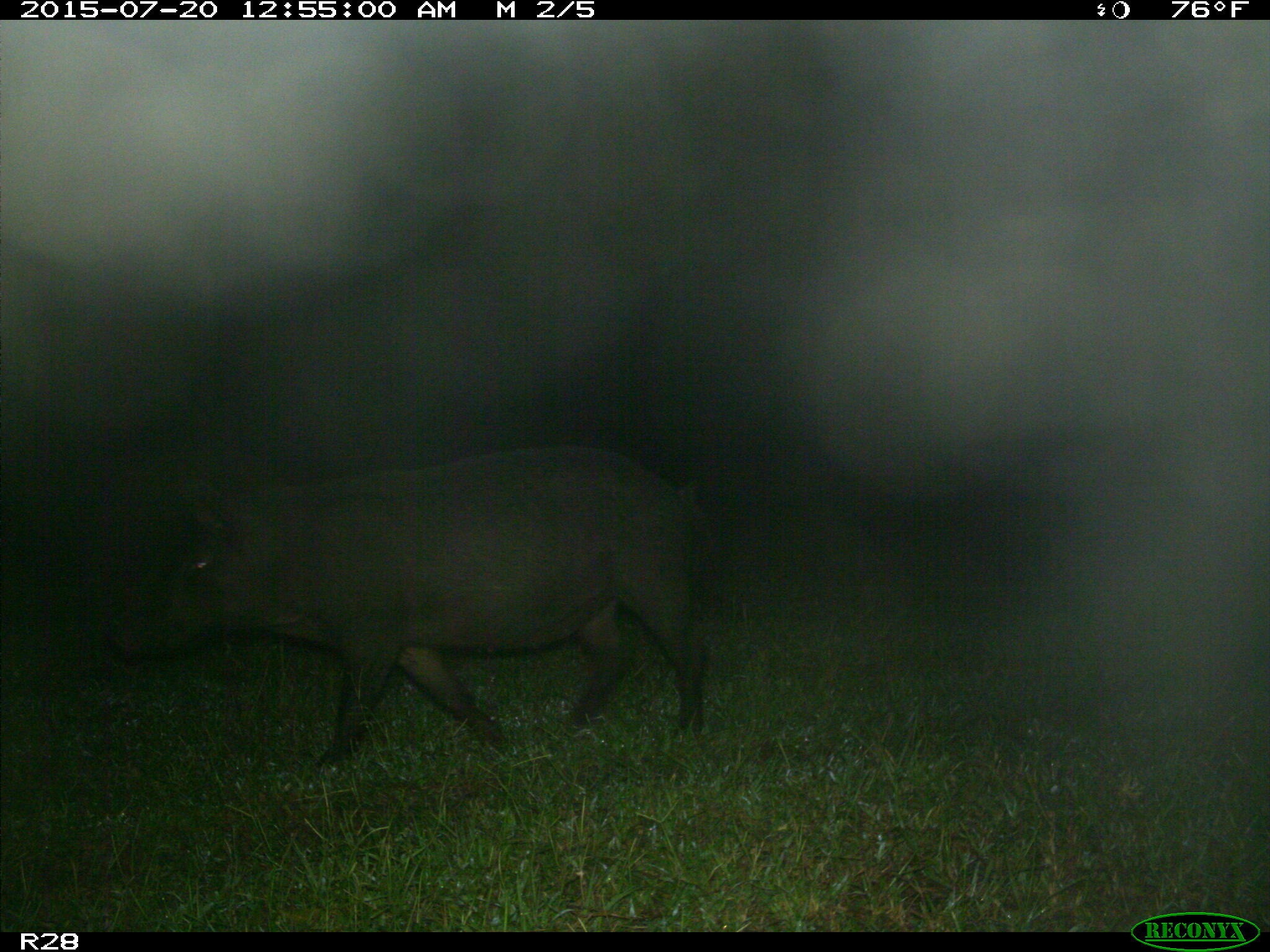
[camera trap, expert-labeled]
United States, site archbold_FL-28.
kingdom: Animalia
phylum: Chordata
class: Mammalia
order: Artiodactyla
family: Suidae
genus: Sus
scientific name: Sus scrofa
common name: wild boar